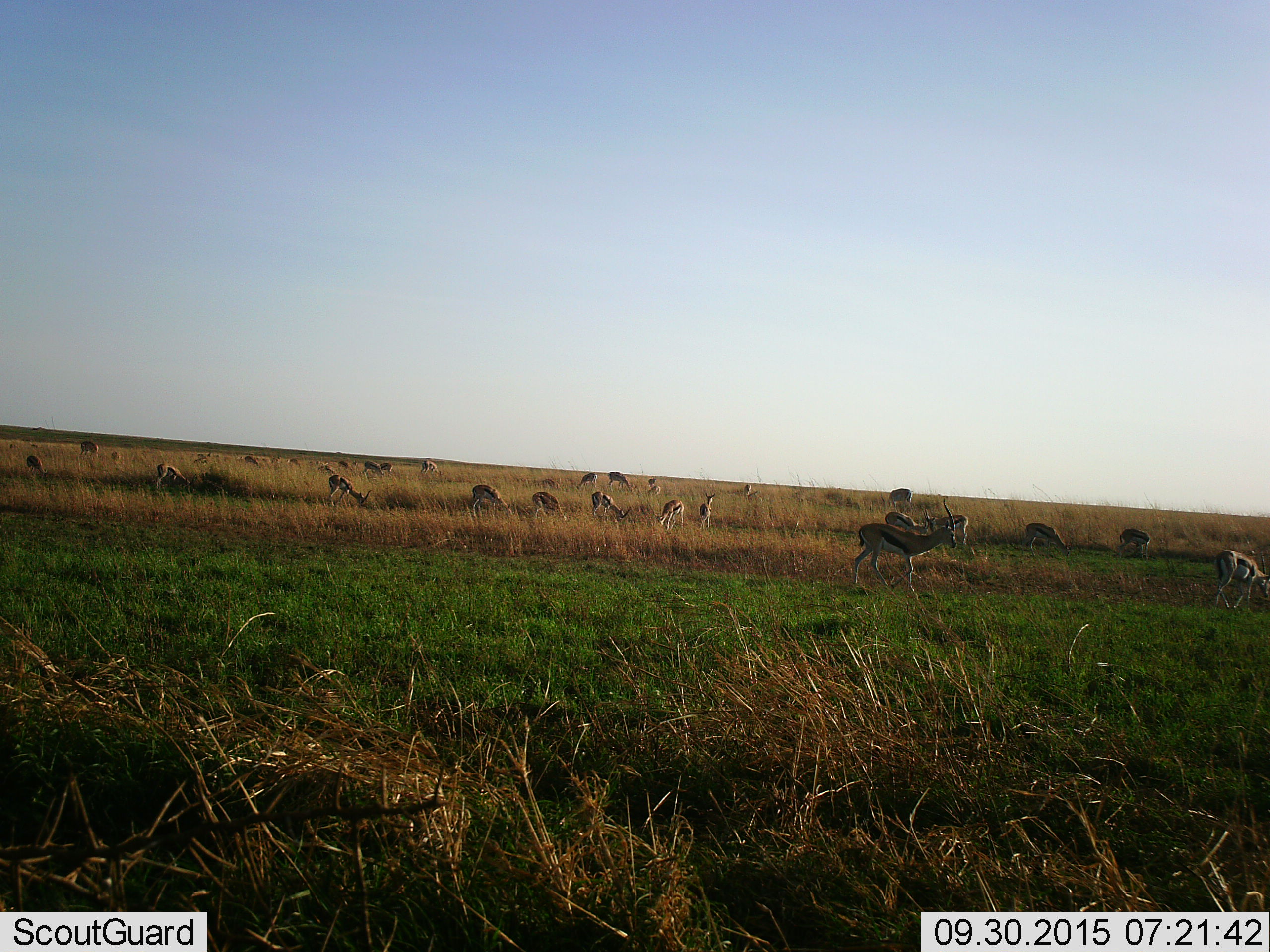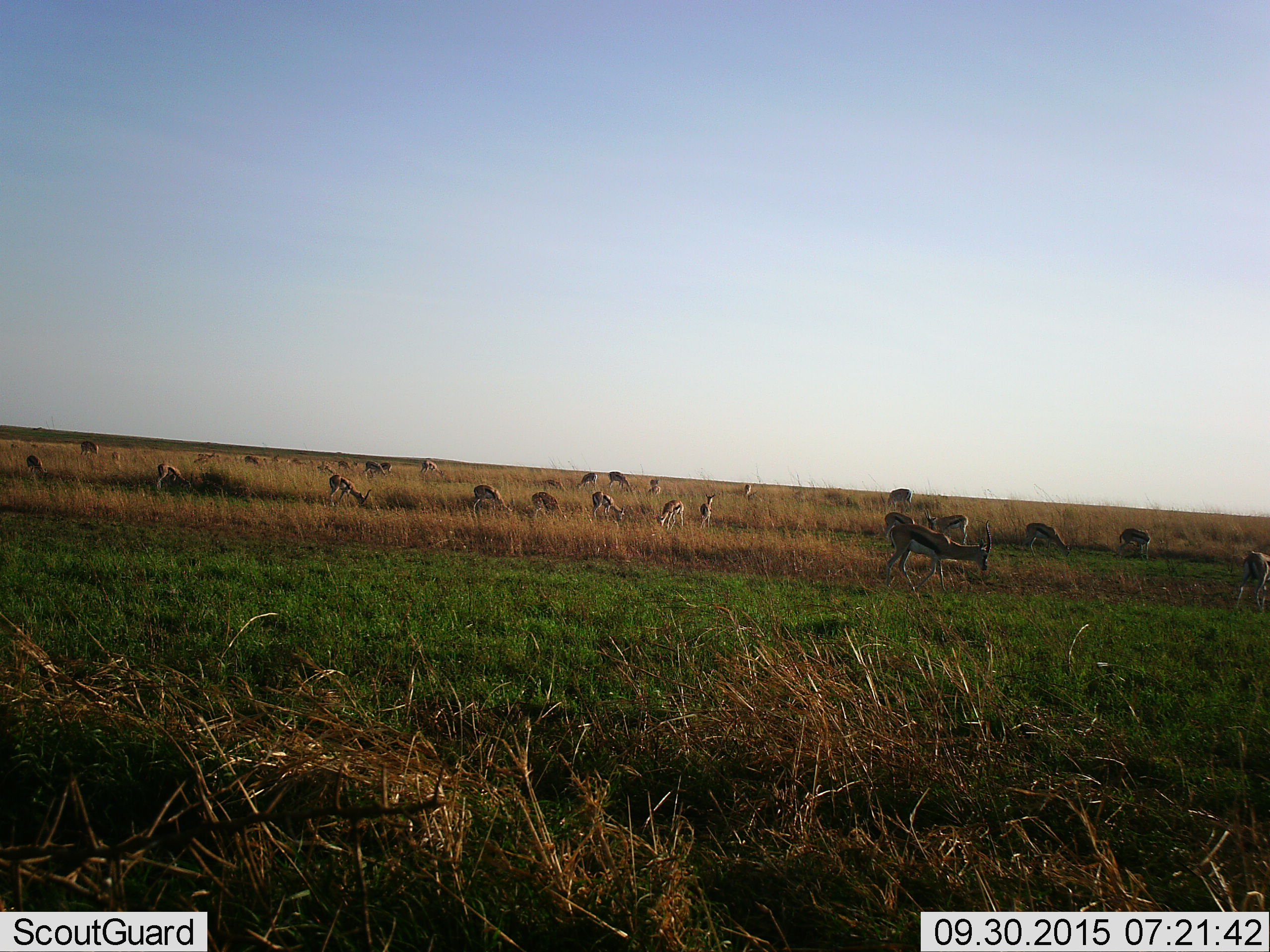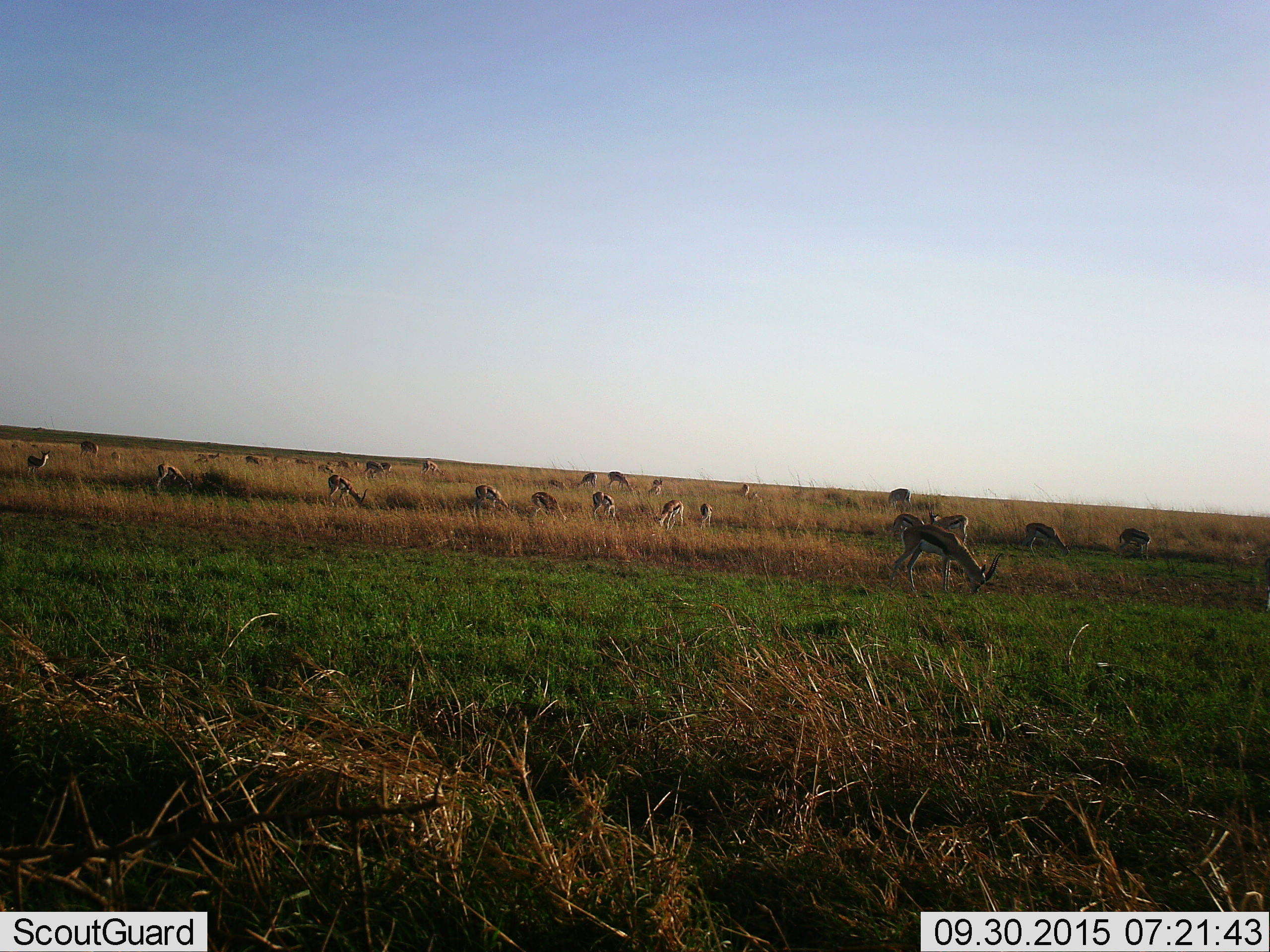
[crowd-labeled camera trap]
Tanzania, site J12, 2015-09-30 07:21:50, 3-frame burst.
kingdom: Animalia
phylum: Chordata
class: Mammalia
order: Artiodactyla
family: Bovidae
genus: Eudorcas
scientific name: Eudorcas thomsonii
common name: thomson's gazelle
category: gazellethomsons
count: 11-50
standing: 71%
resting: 0%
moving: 71%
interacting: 0%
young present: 0%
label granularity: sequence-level